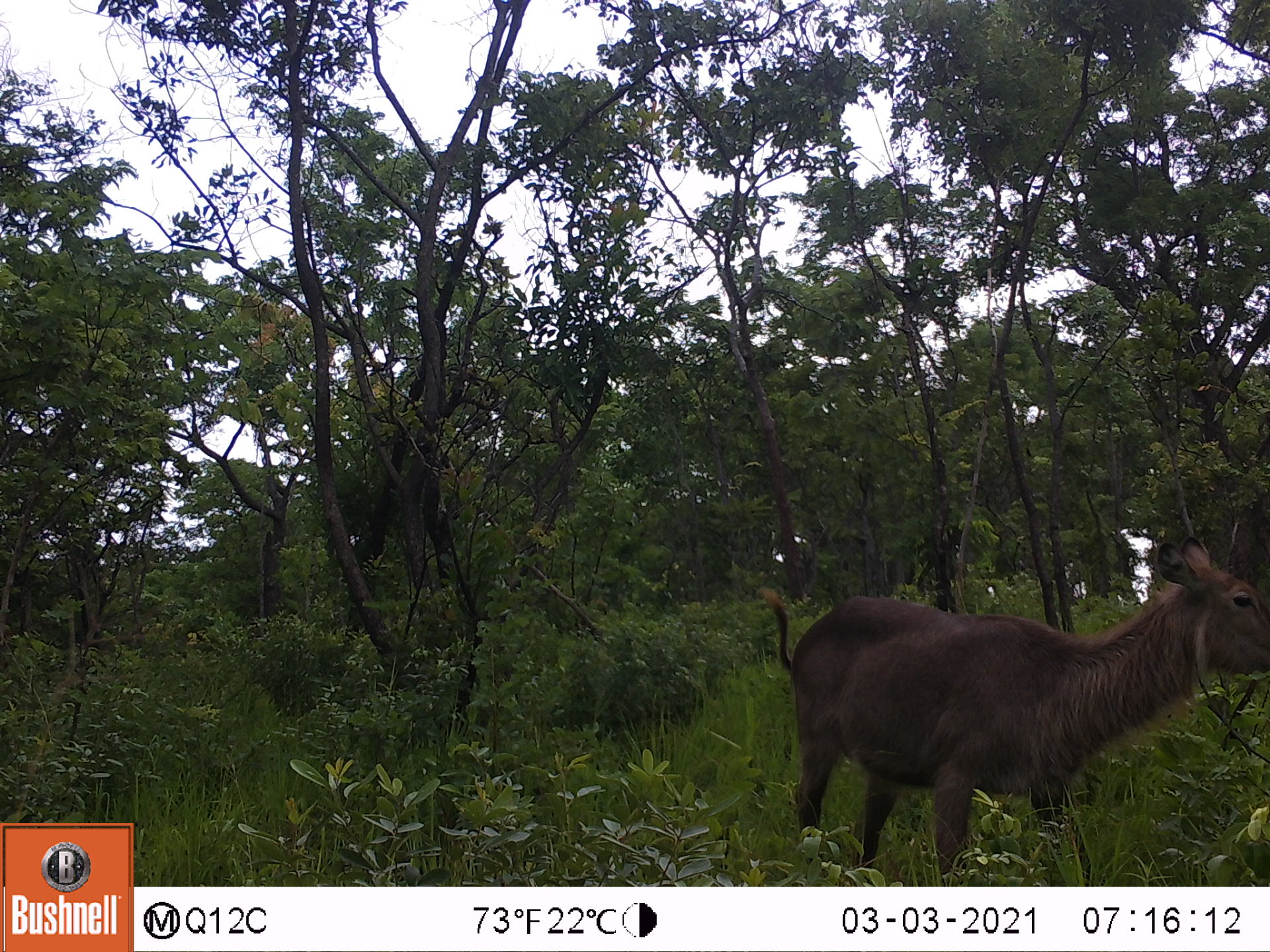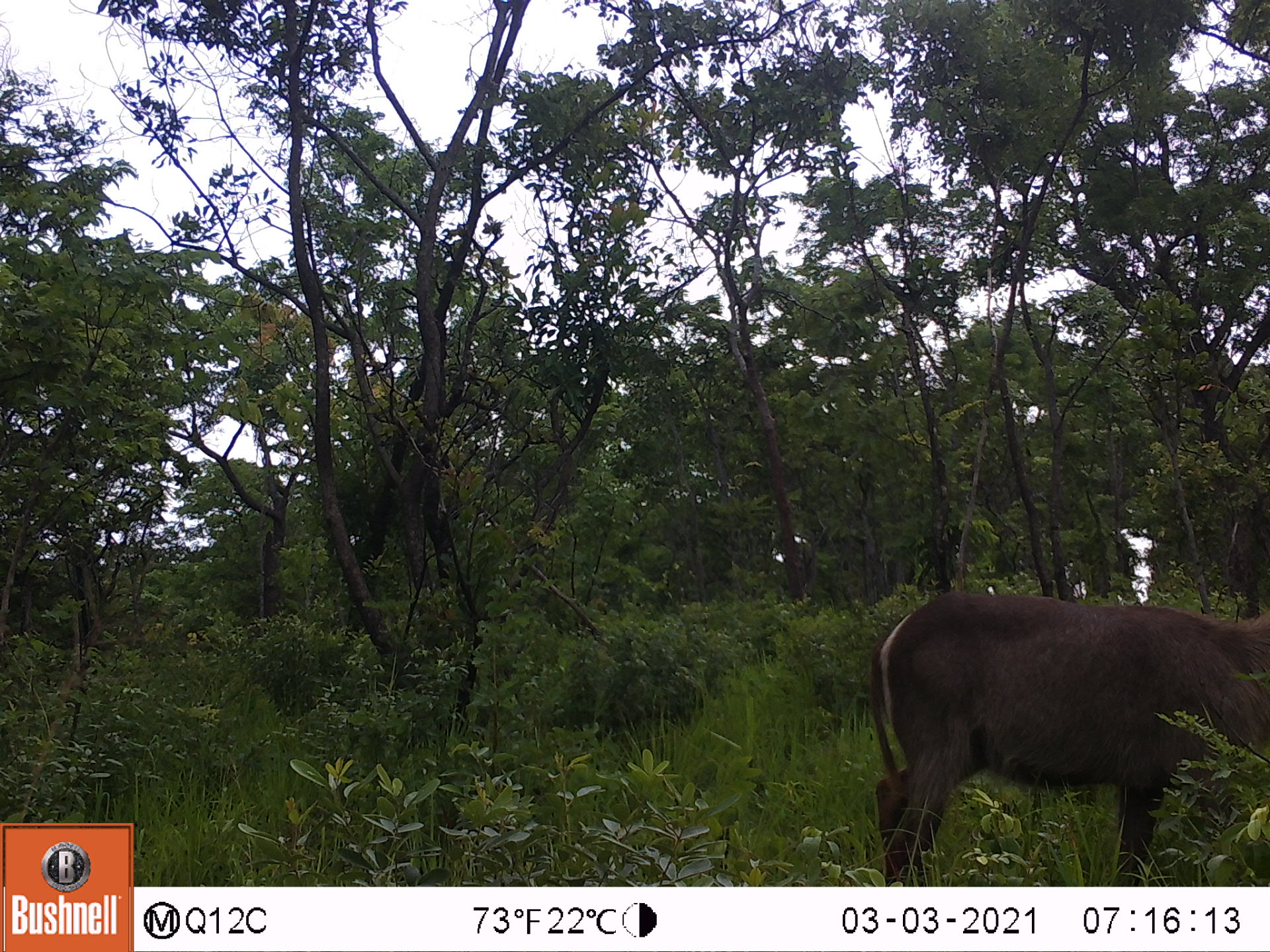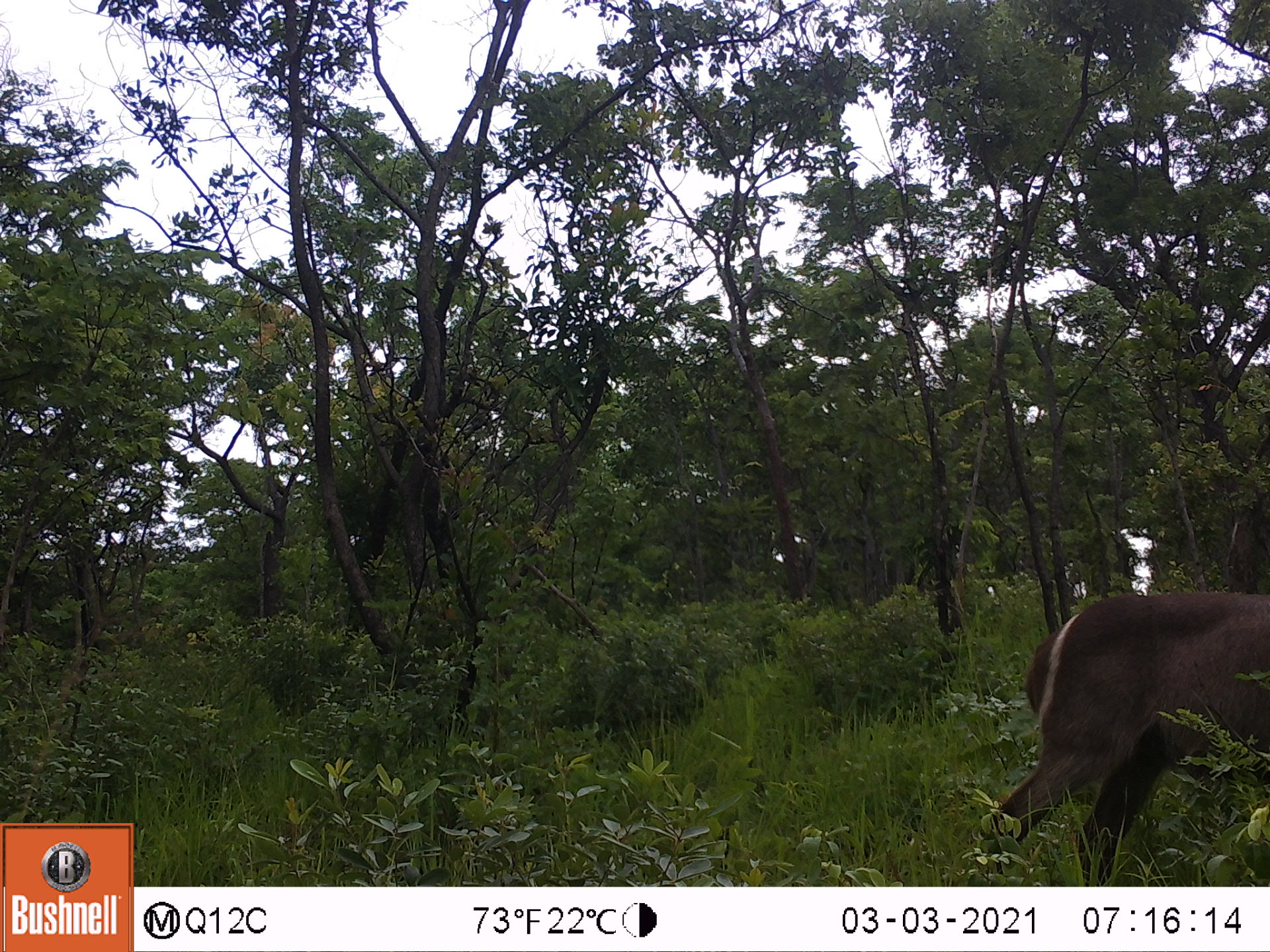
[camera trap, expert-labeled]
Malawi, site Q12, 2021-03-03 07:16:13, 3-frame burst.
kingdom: Animalia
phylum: Chordata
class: Mammalia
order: Artiodactyla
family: Bovidae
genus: Kobus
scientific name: Kobus ellipsiprymnus ellipsiprymnus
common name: common waterbuck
Common waterbuck (Kobus ellipsiprymnus ellipsiprymnus), count 1.